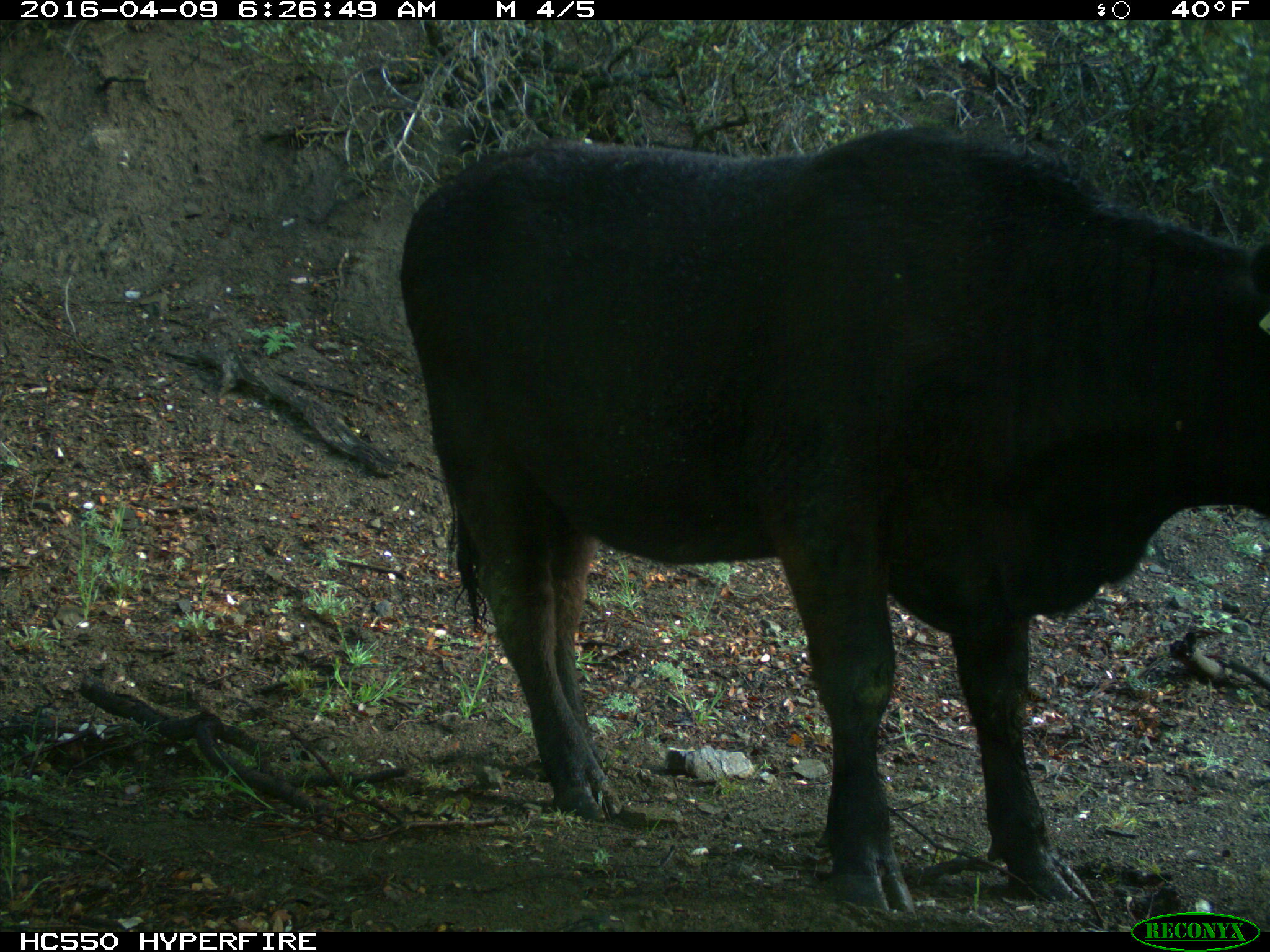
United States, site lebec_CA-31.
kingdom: Animalia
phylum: Chordata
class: Mammalia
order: Artiodactyla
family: Bovidae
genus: Bos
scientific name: Bos taurus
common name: domestic cow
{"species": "Bos taurus (domestic cow)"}